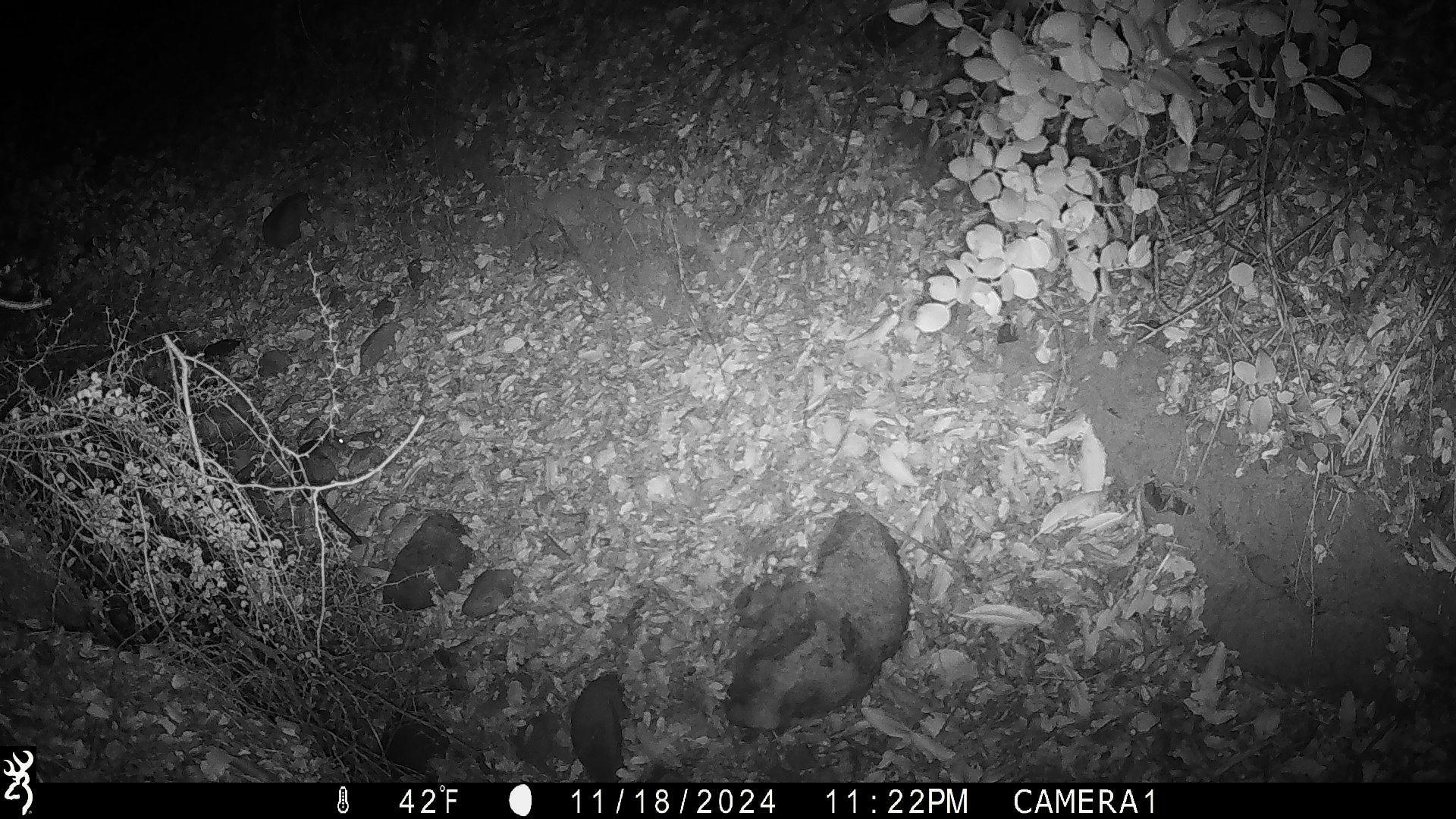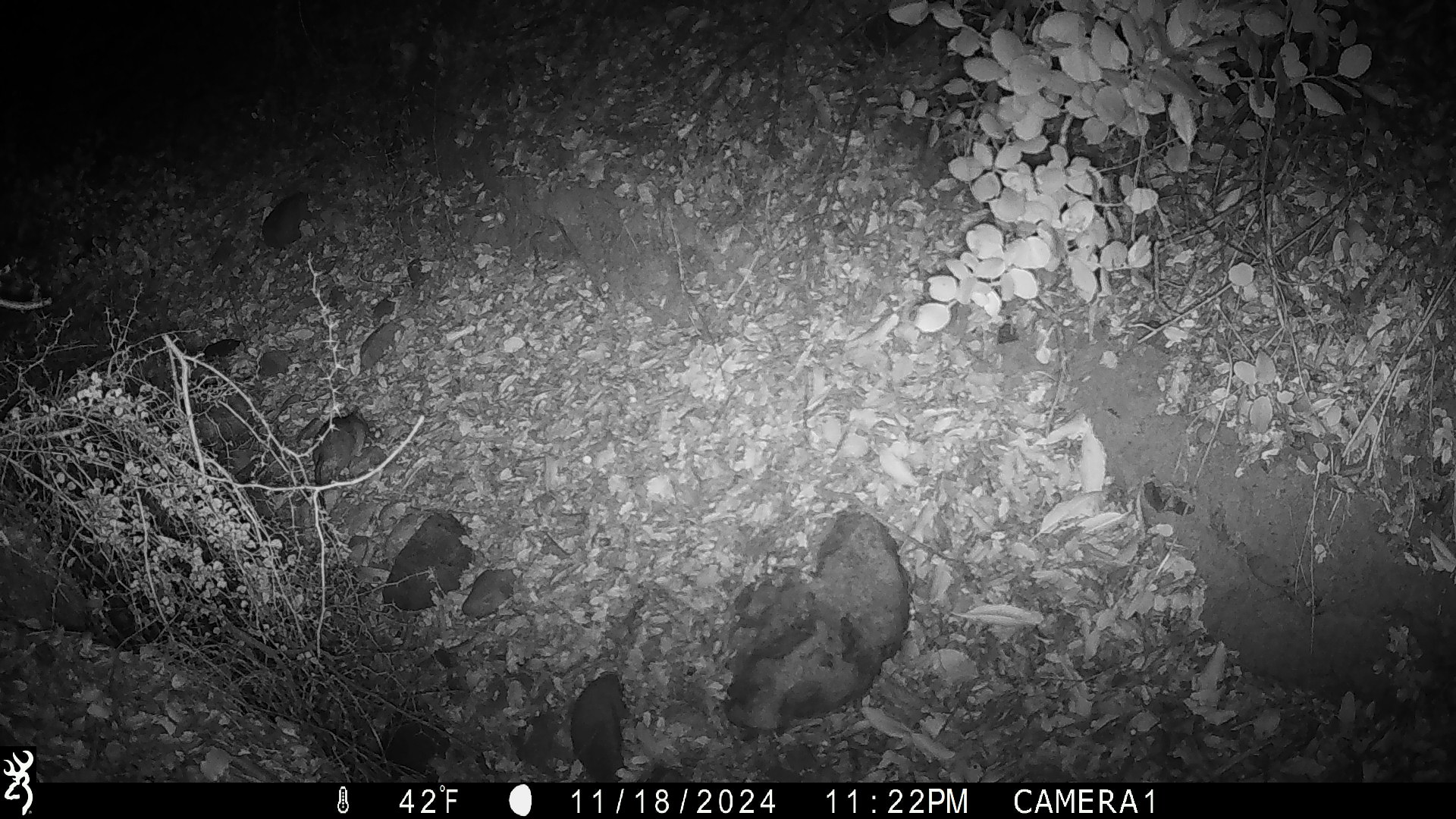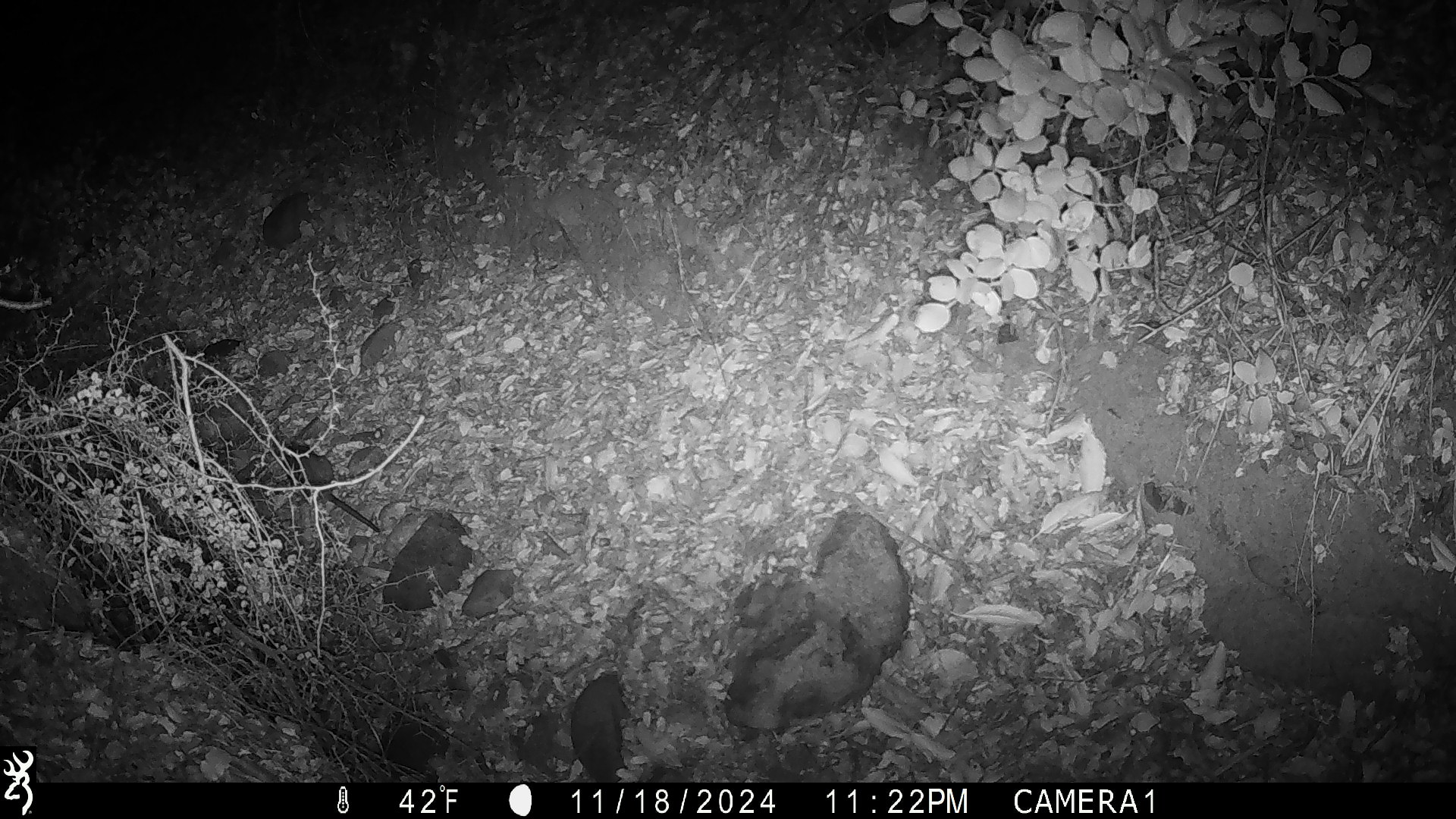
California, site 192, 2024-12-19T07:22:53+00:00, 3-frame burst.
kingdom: Animalia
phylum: Chordata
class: Mammalia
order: Rodentia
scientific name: Rodentia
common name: mouse or rat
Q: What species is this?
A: Mouse or rat (Rodentia).